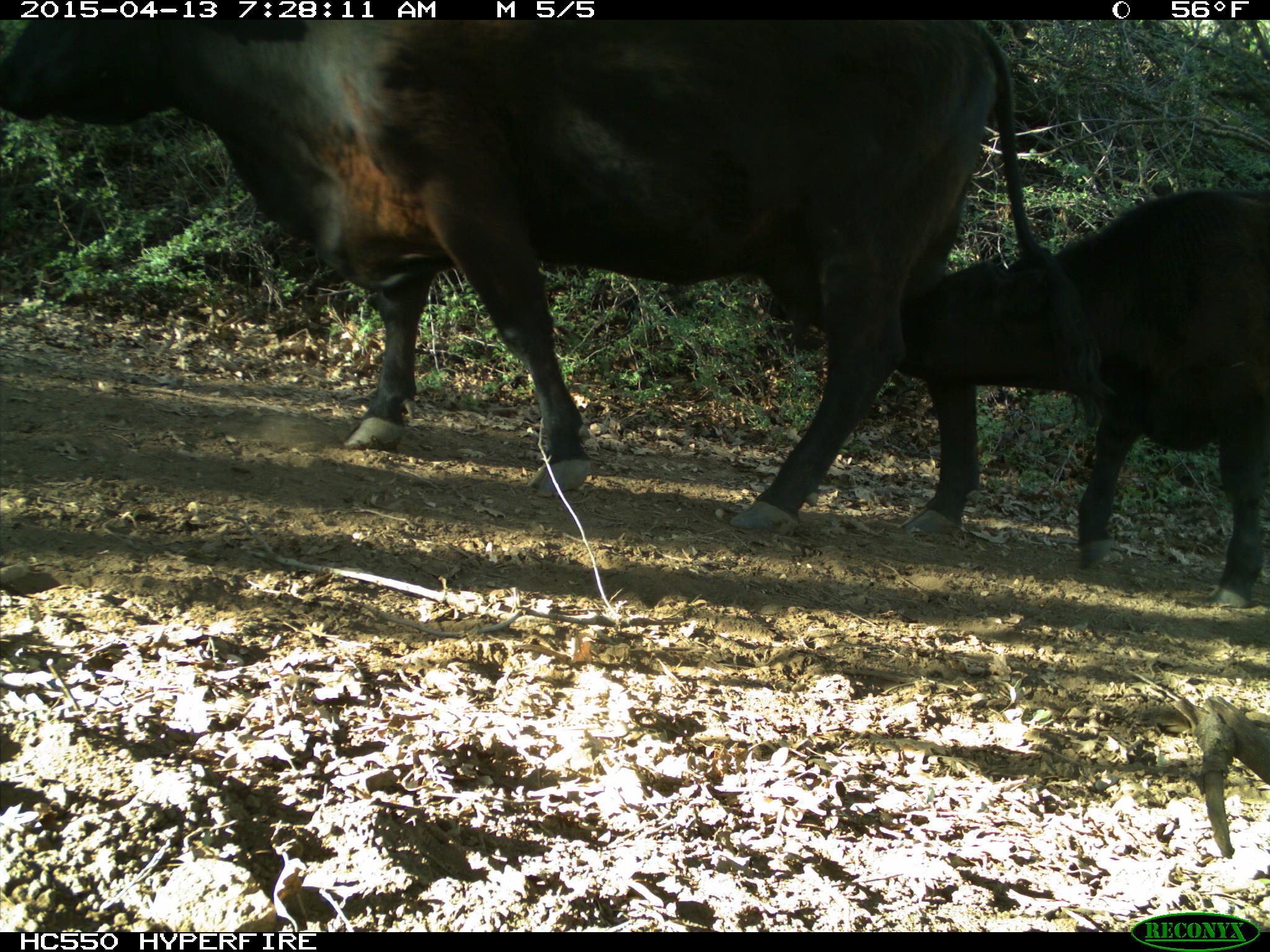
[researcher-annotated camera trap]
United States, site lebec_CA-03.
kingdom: Animalia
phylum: Chordata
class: Mammalia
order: Artiodactyla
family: Bovidae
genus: Bos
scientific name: Bos taurus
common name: domestic cow